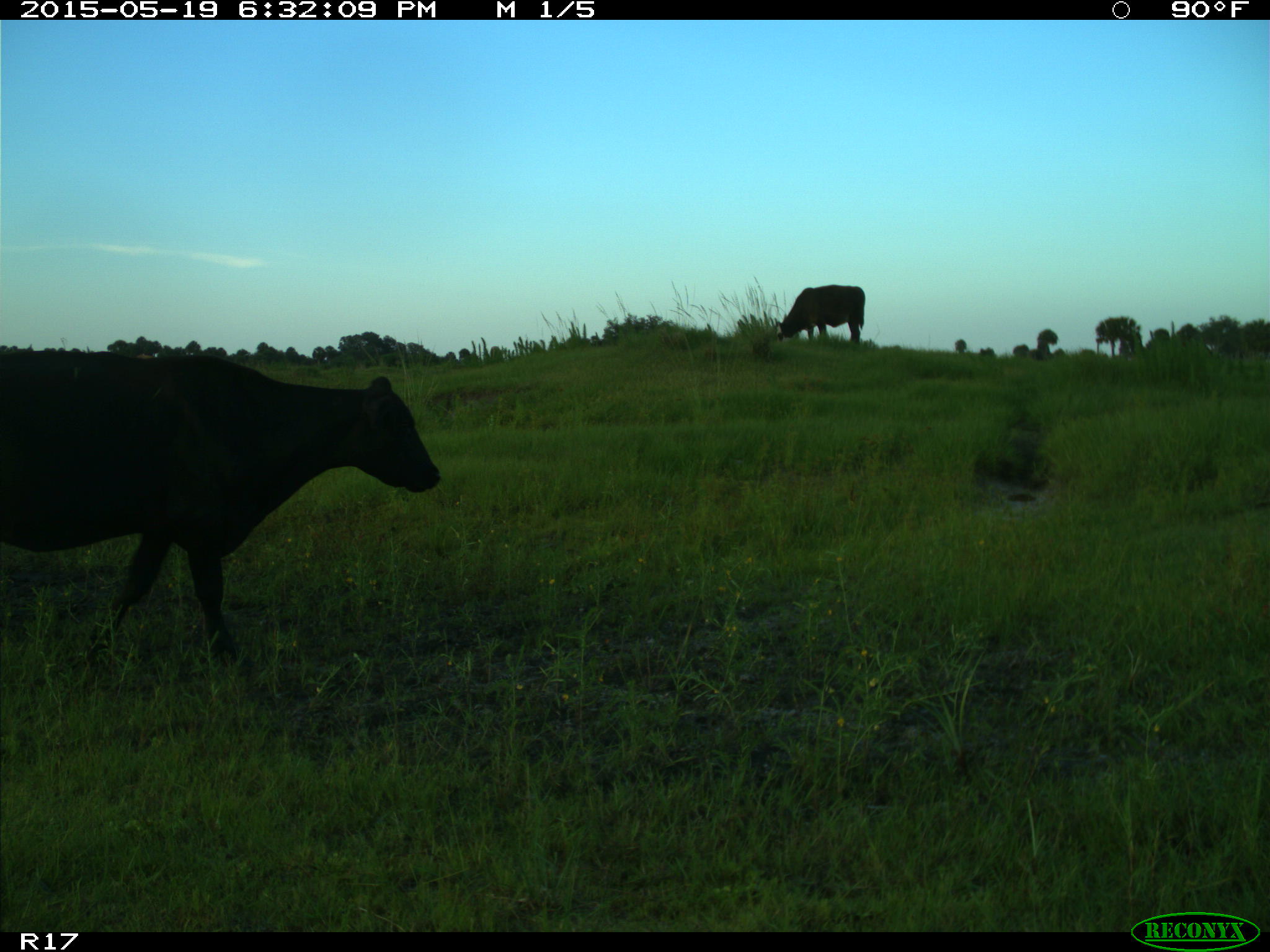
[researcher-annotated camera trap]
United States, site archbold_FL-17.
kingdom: Animalia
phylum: Chordata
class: Mammalia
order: Artiodactyla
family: Bovidae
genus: Bos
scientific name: Bos taurus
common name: domestic cow